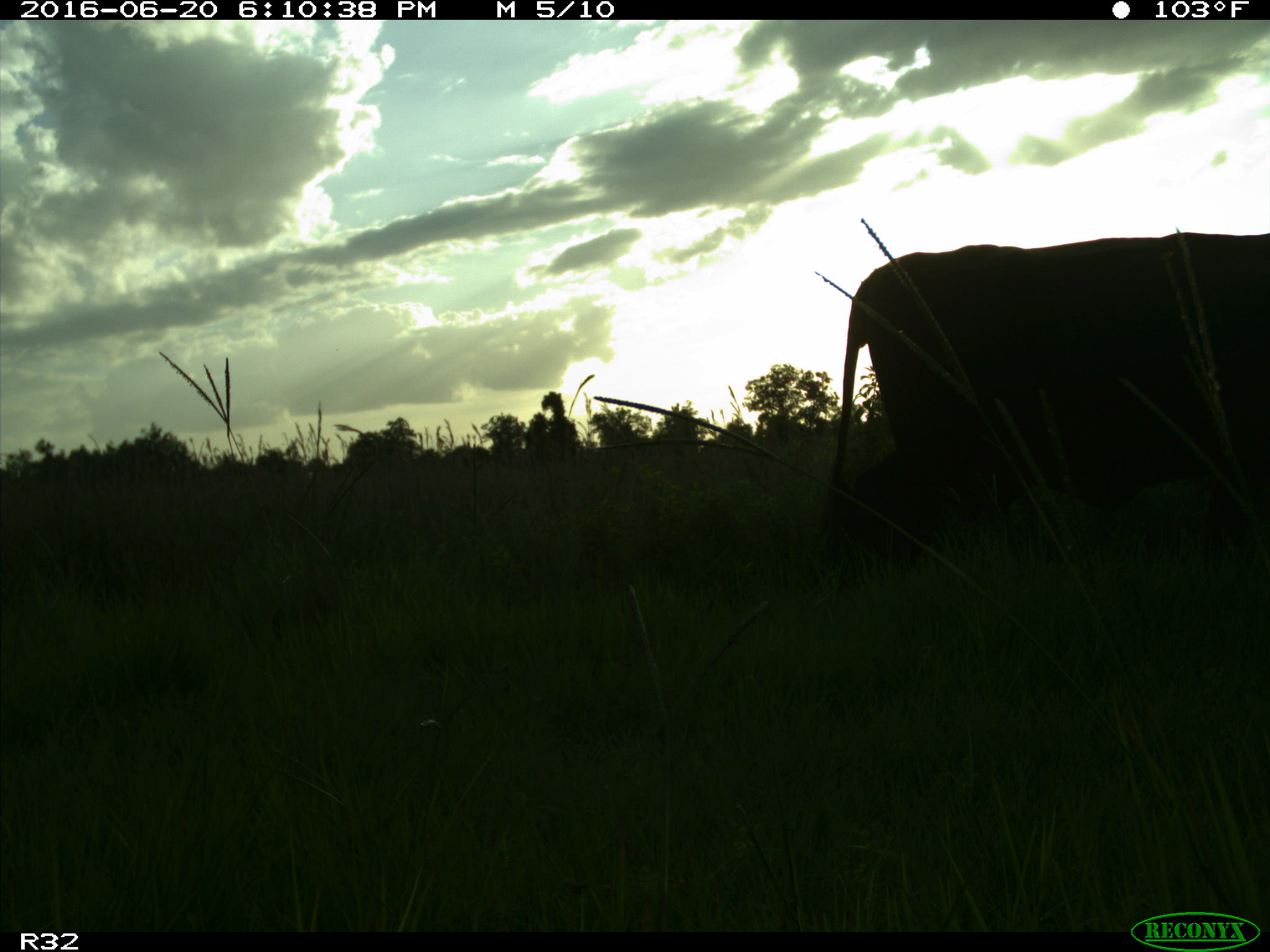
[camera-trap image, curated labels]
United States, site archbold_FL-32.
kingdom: Animalia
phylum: Chordata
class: Mammalia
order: Artiodactyla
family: Bovidae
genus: Bos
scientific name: Bos taurus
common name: domestic cow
Bos taurus (domestic cow).